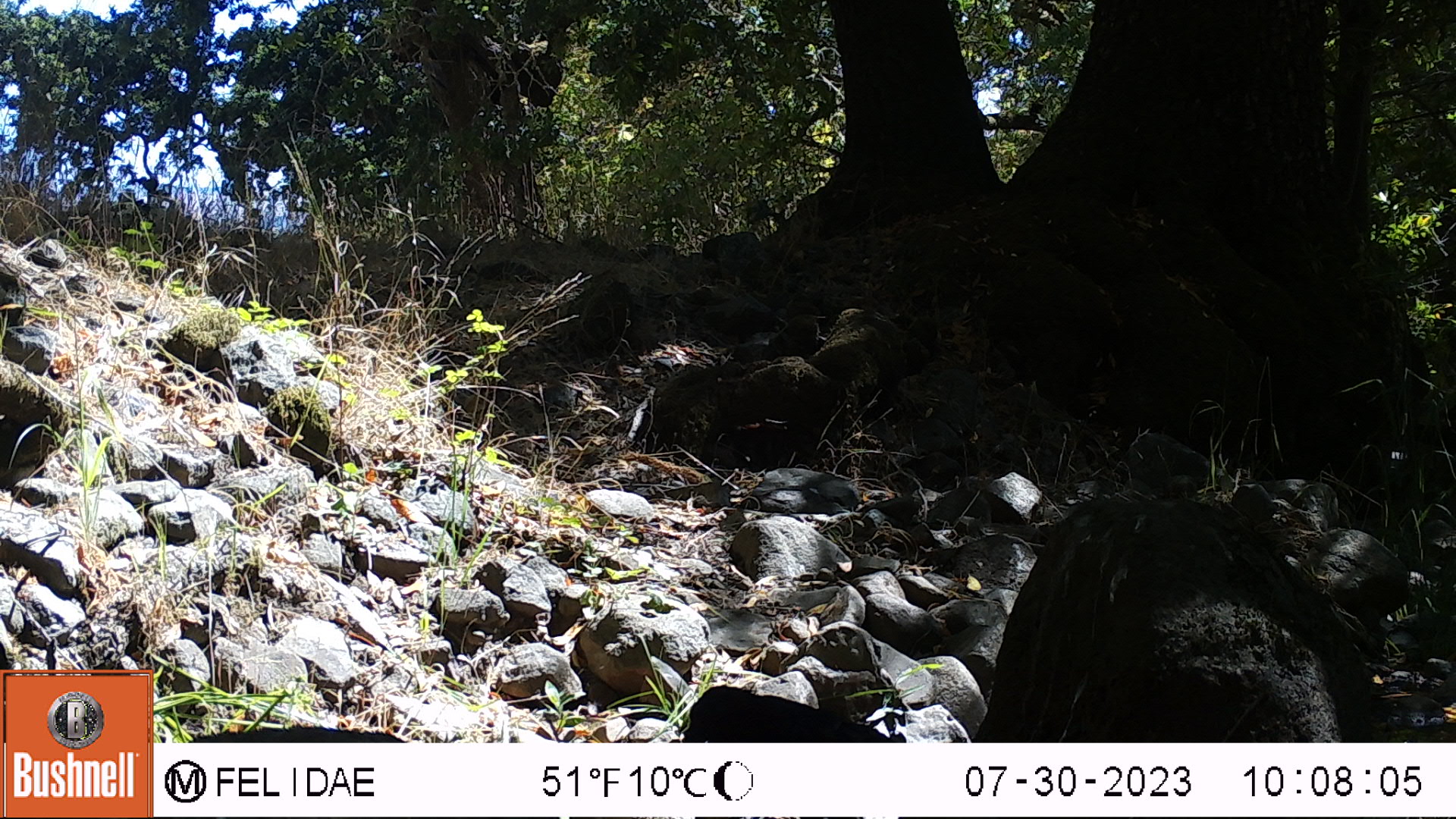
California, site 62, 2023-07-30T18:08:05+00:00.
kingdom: Animalia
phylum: Chordata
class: Aves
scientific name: Aves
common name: bird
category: unknown bird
Unknown bird (bird) (Aves).